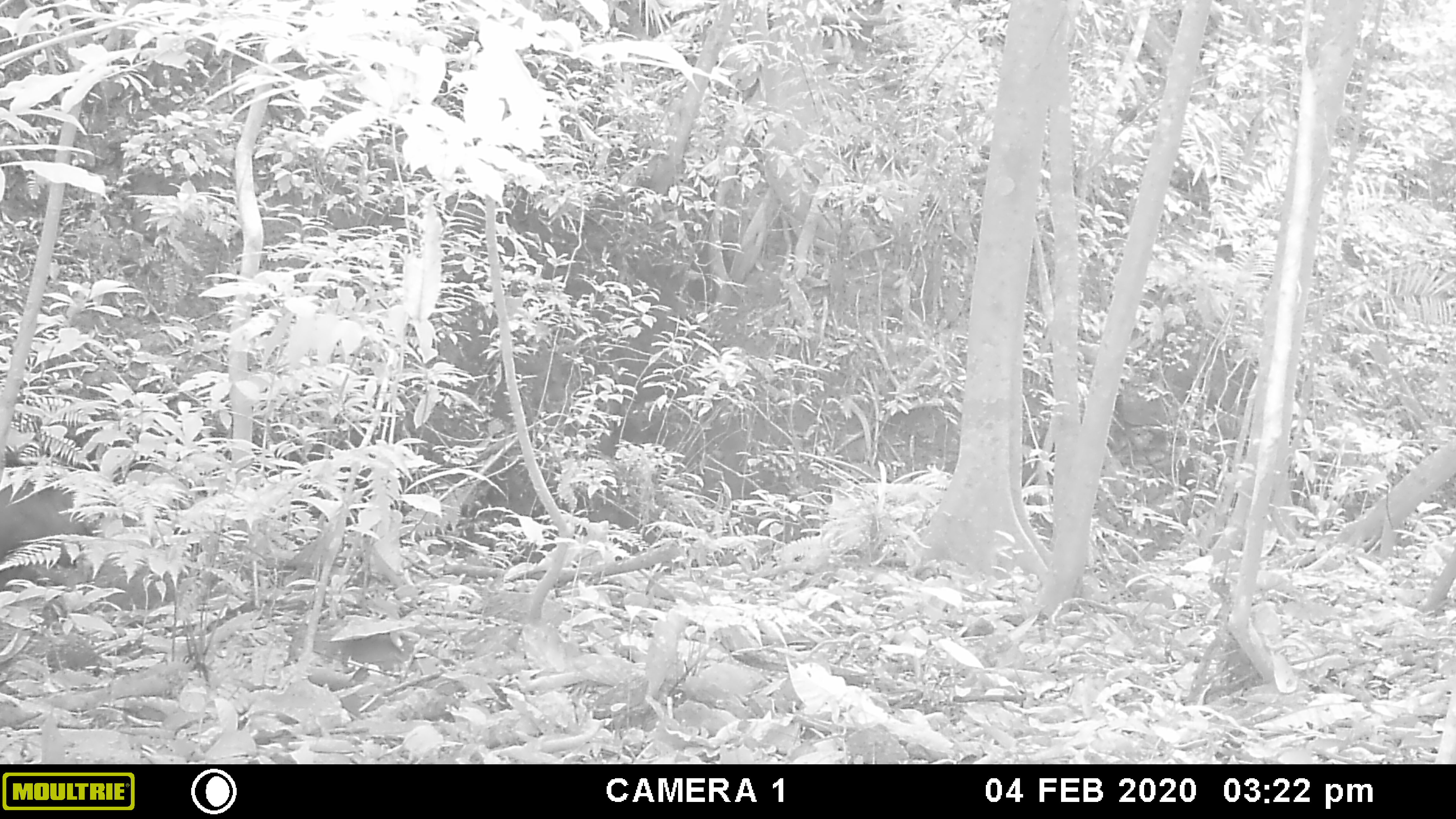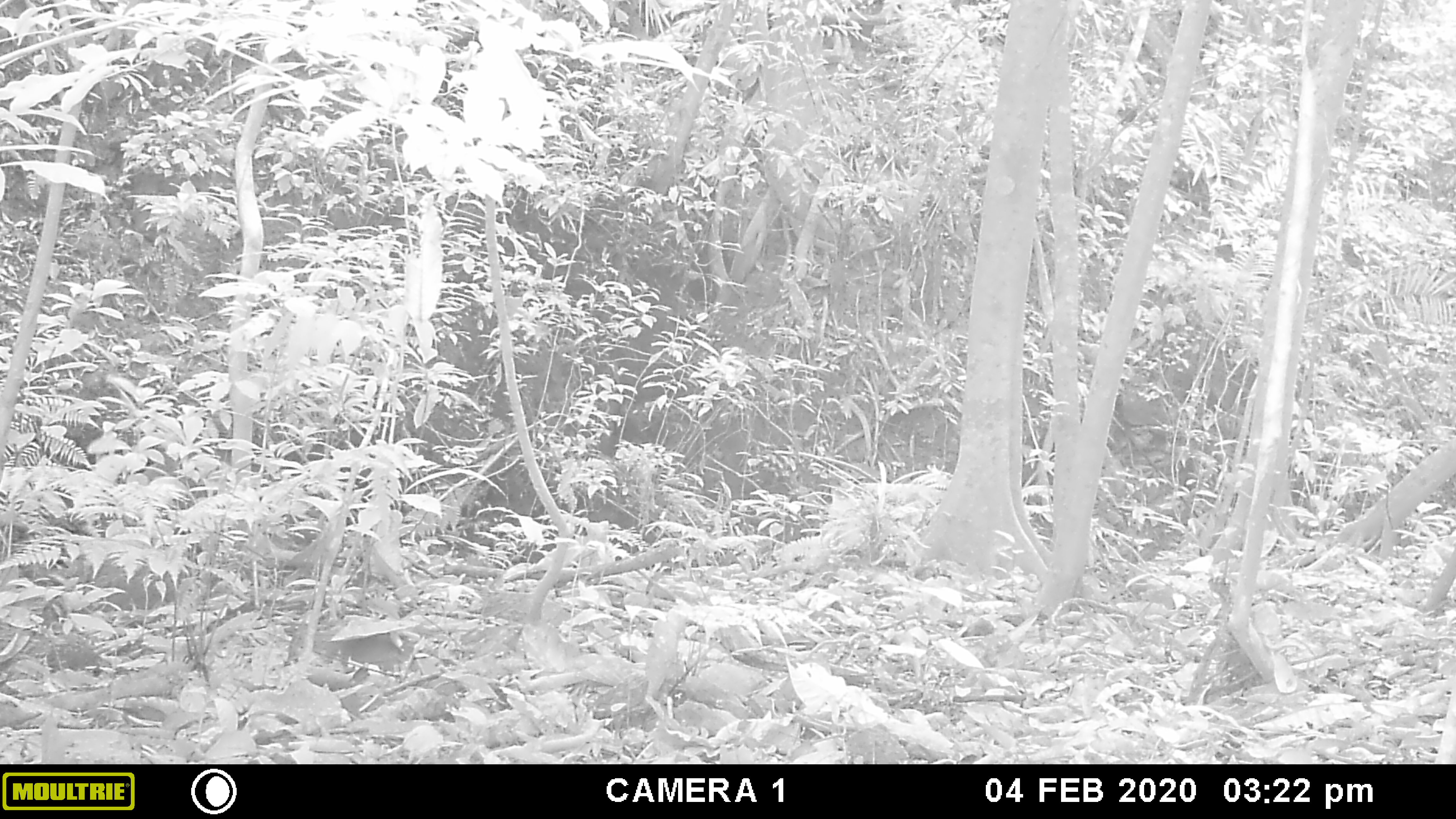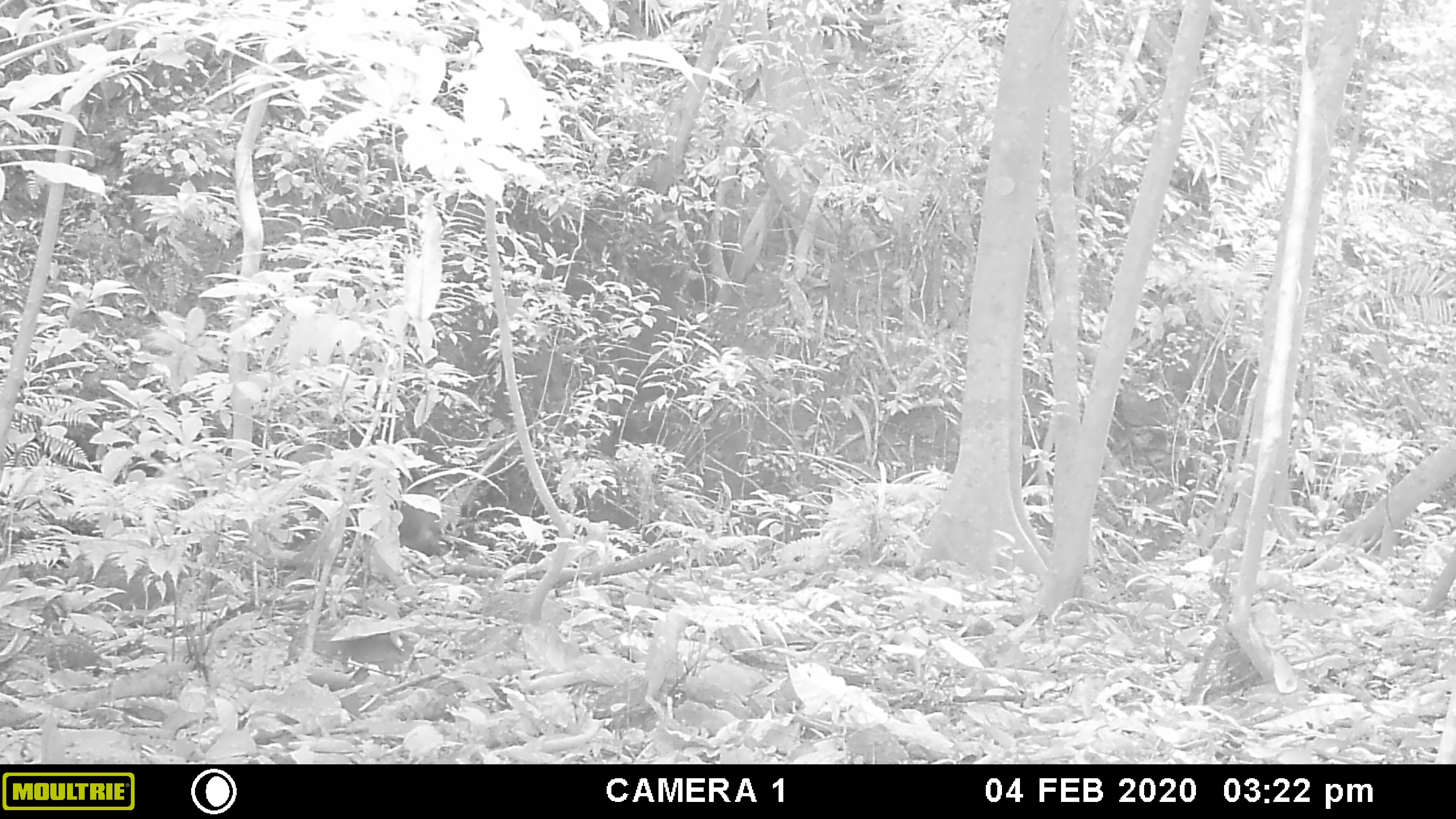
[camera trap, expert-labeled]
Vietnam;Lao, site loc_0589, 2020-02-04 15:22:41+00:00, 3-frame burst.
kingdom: Animalia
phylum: Chordata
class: Mammalia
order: Artiodactyla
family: Suidae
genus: Sus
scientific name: Sus scrofa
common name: eurasian wild pig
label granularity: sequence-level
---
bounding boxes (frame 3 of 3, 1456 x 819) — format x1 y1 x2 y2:
eurasian wild pig: 397 467 442 557